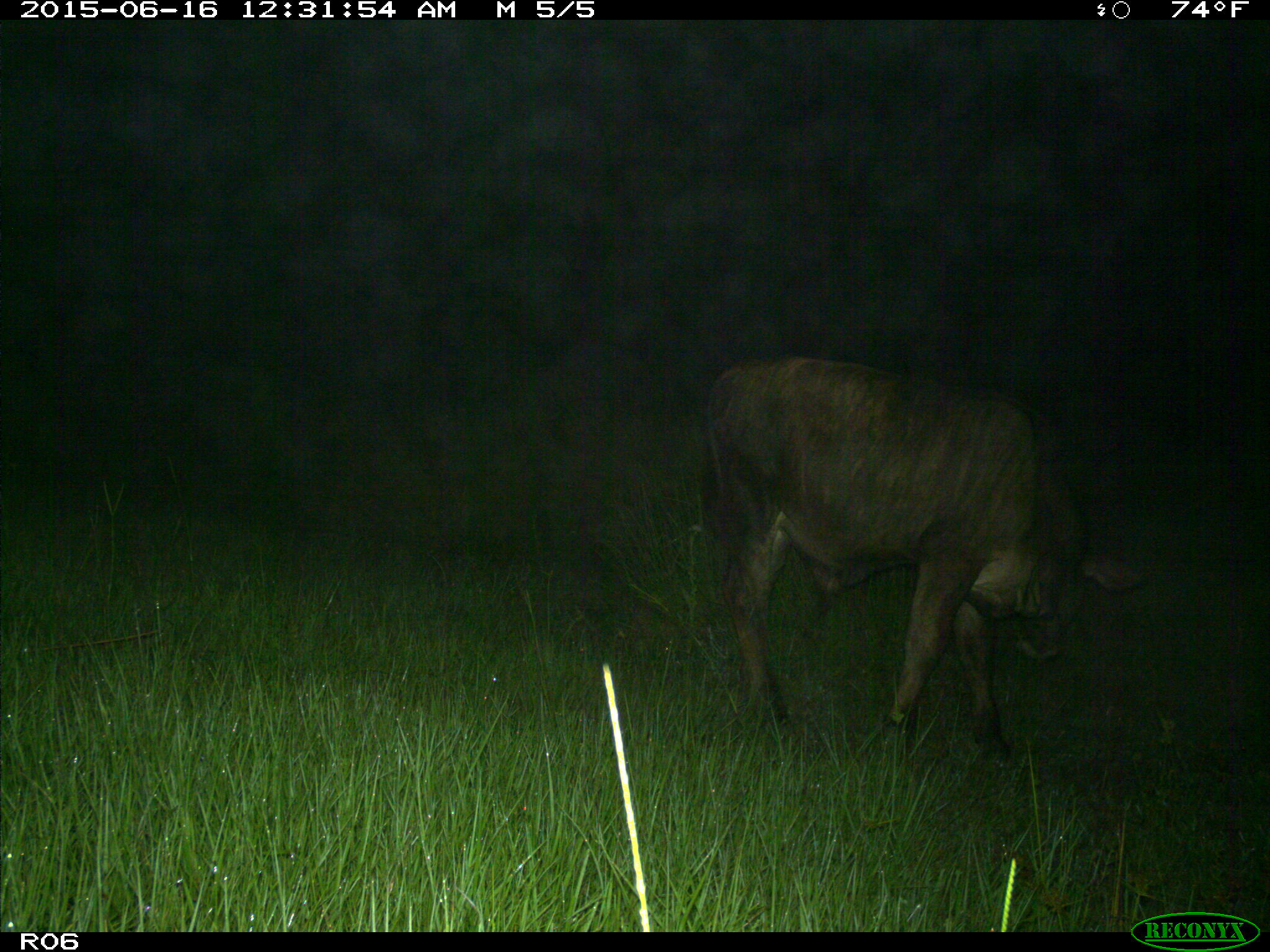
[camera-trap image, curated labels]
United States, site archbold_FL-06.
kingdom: Animalia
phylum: Chordata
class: Mammalia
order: Artiodactyla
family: Bovidae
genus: Bos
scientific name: Bos taurus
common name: domestic cow